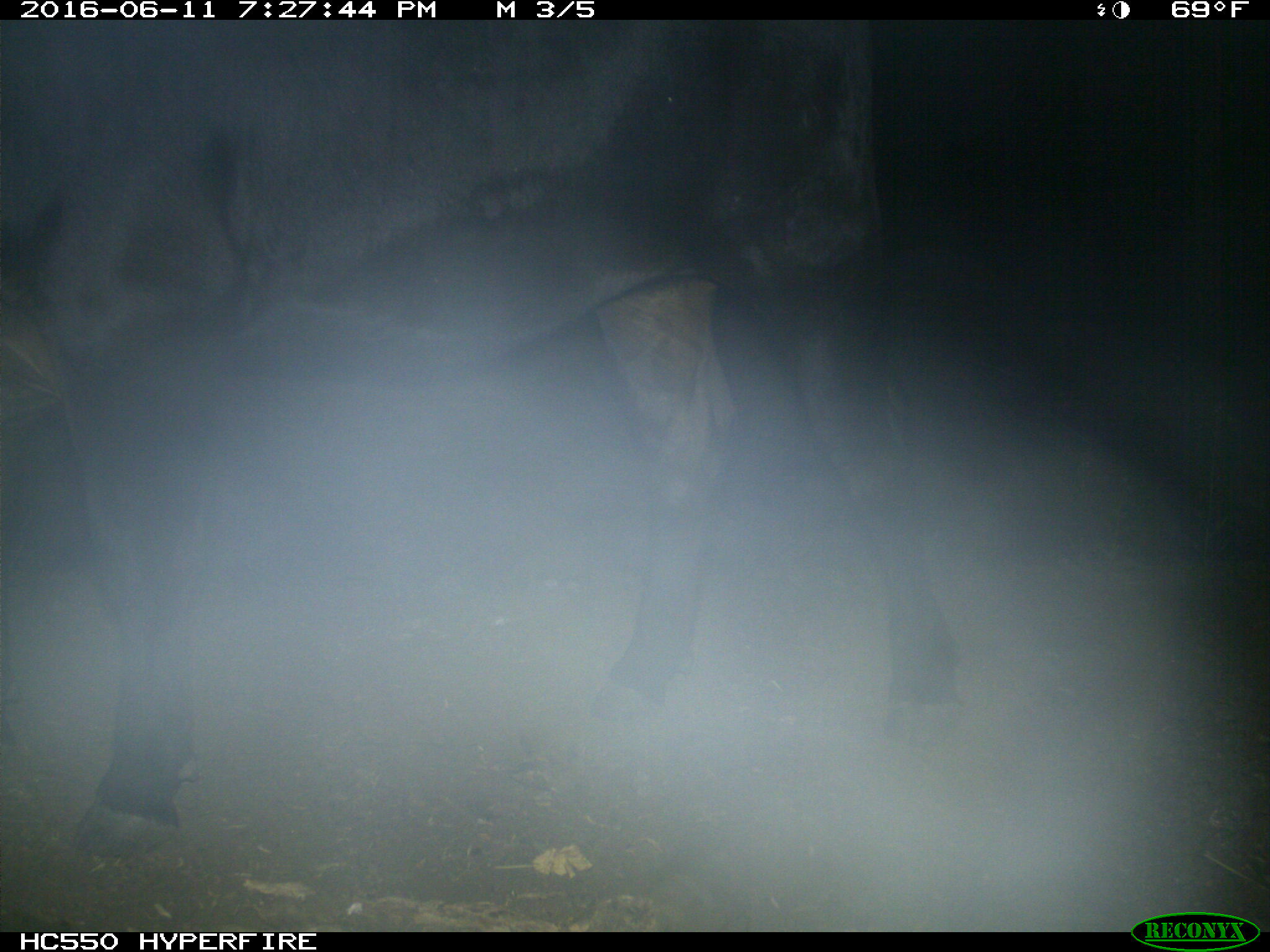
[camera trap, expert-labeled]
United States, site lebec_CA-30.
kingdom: Animalia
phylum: Chordata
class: Mammalia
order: Artiodactyla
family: Bovidae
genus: Bos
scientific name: Bos taurus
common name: domestic cow